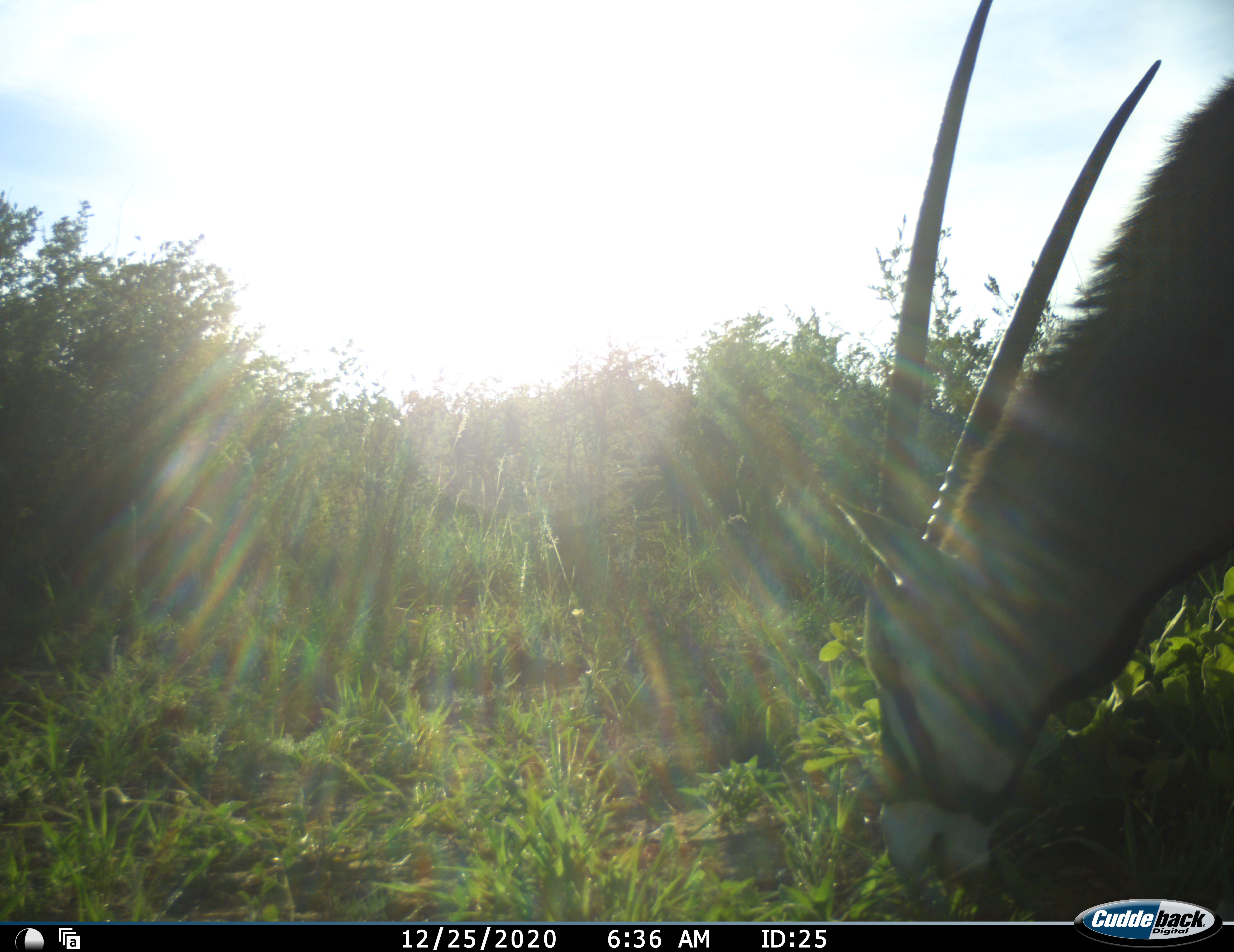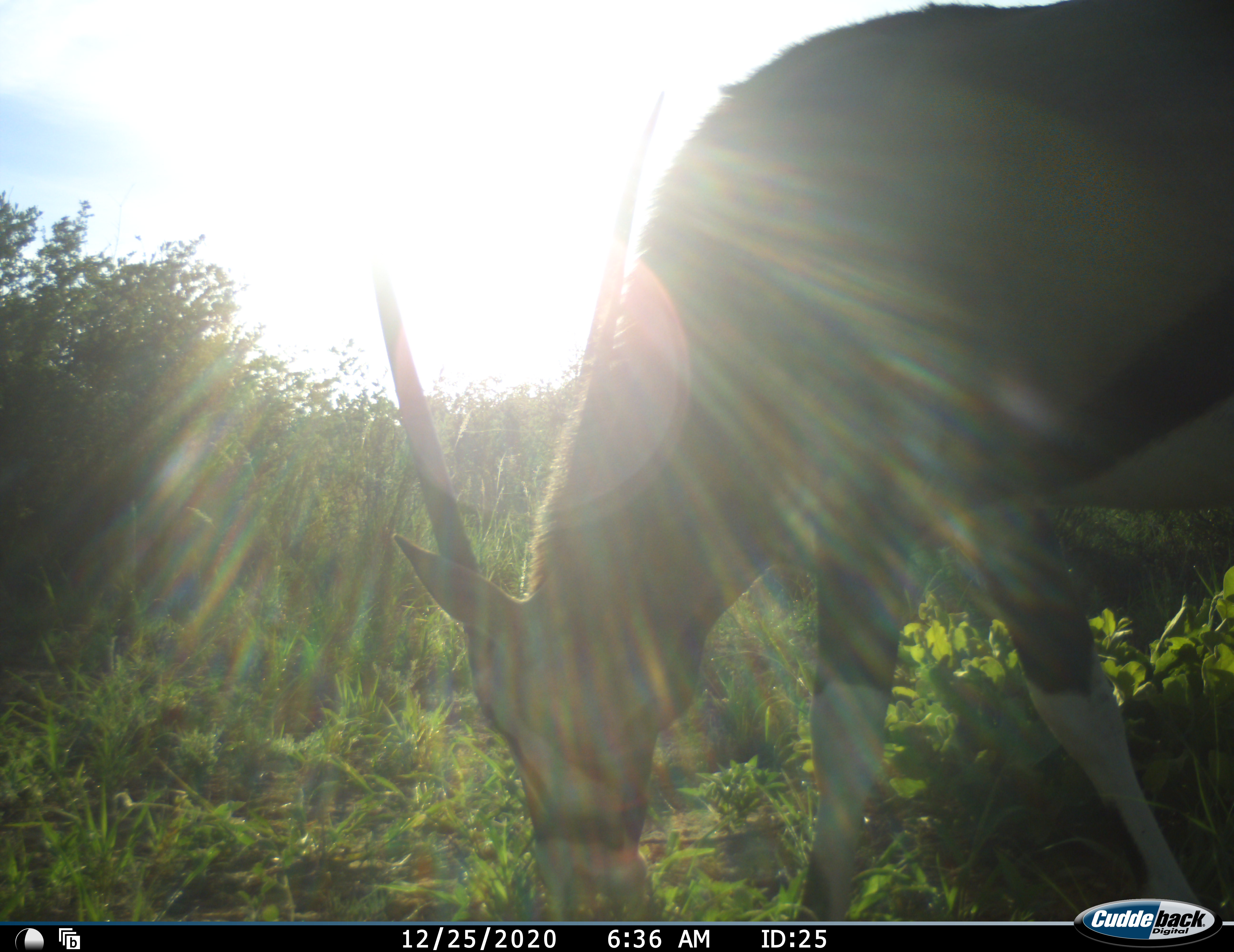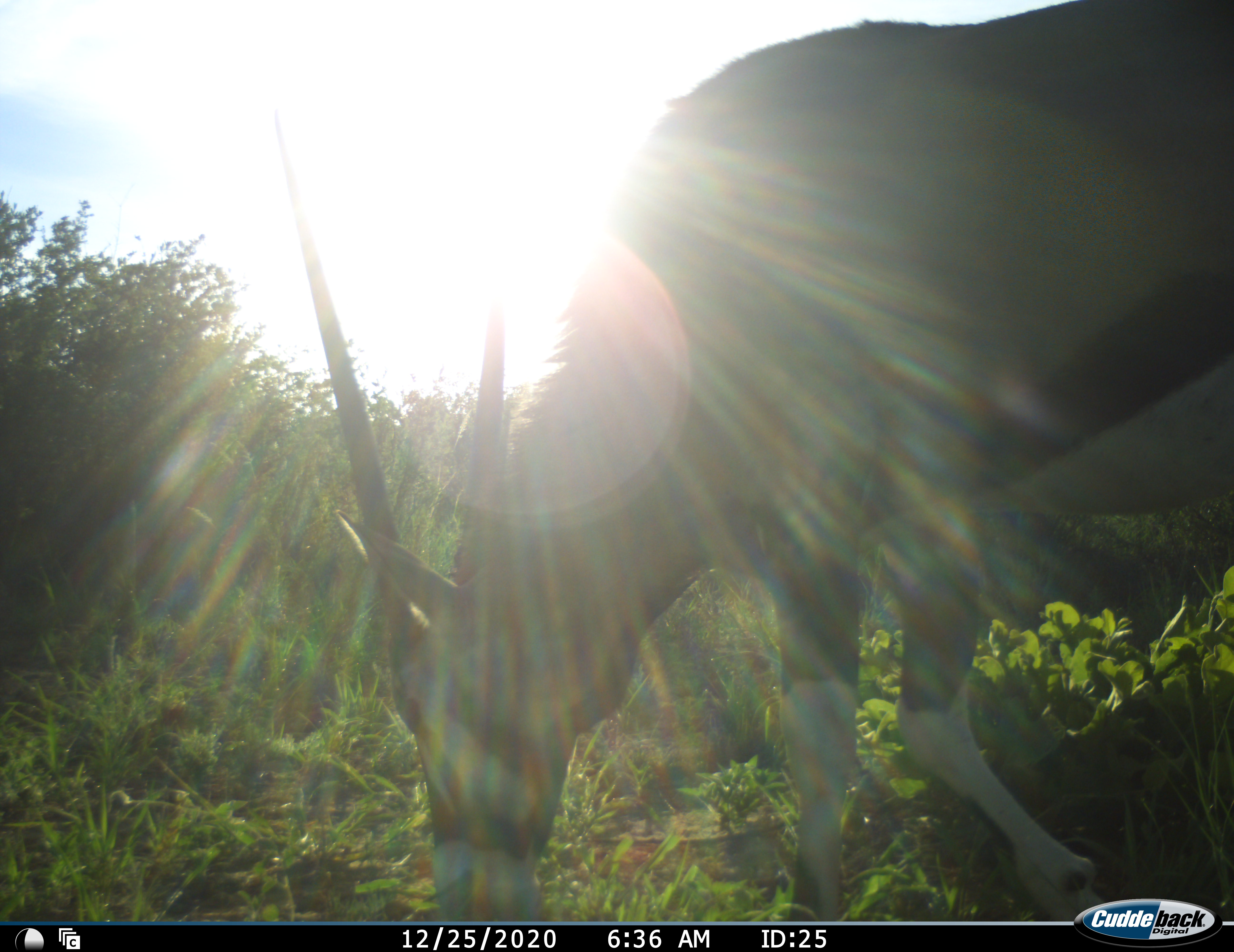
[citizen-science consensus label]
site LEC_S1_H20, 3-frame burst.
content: unidentified animal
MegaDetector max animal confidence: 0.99